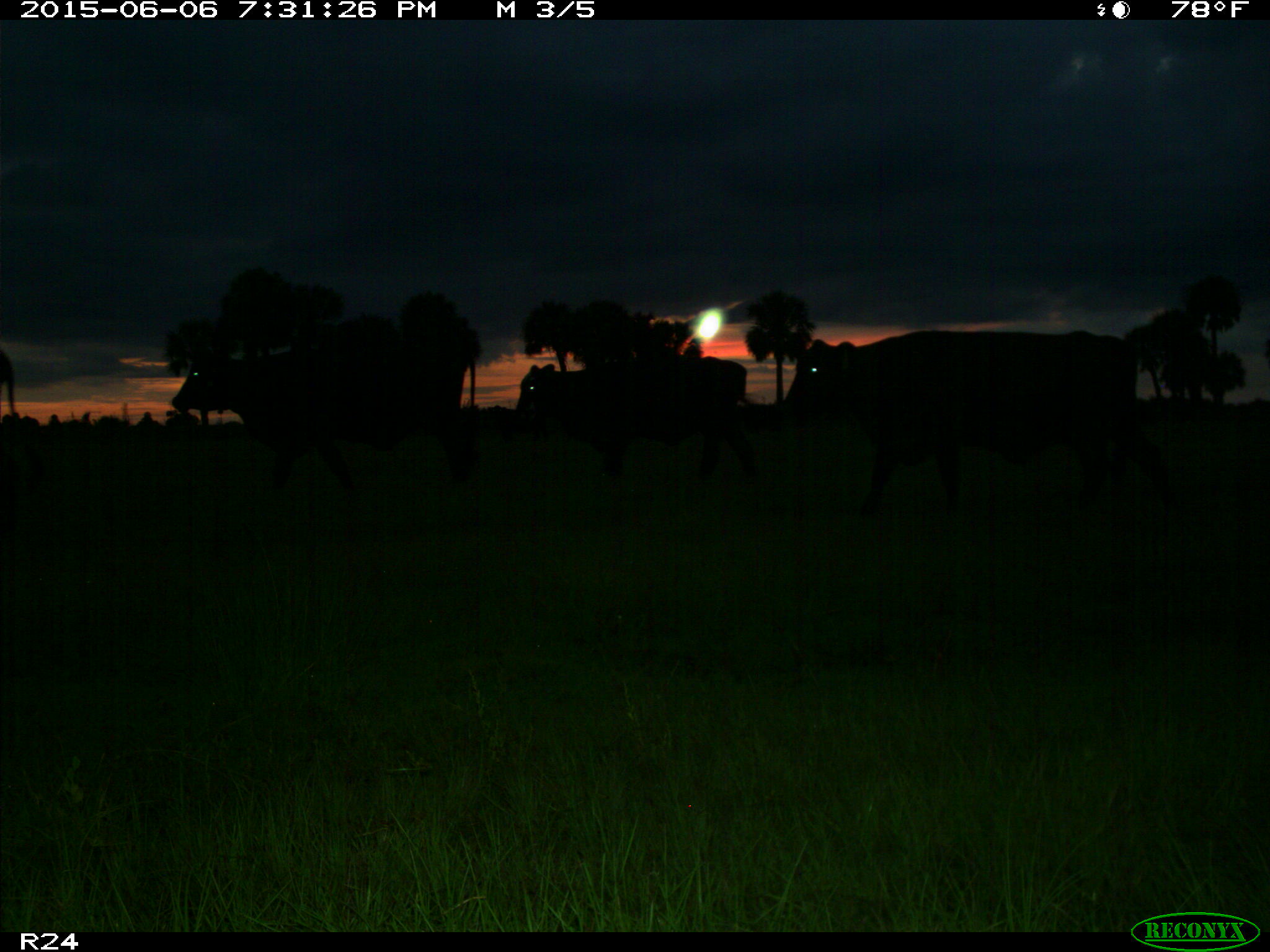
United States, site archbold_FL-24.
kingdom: Animalia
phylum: Chordata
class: Mammalia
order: Artiodactyla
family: Bovidae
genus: Bos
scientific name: Bos taurus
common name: domestic cow